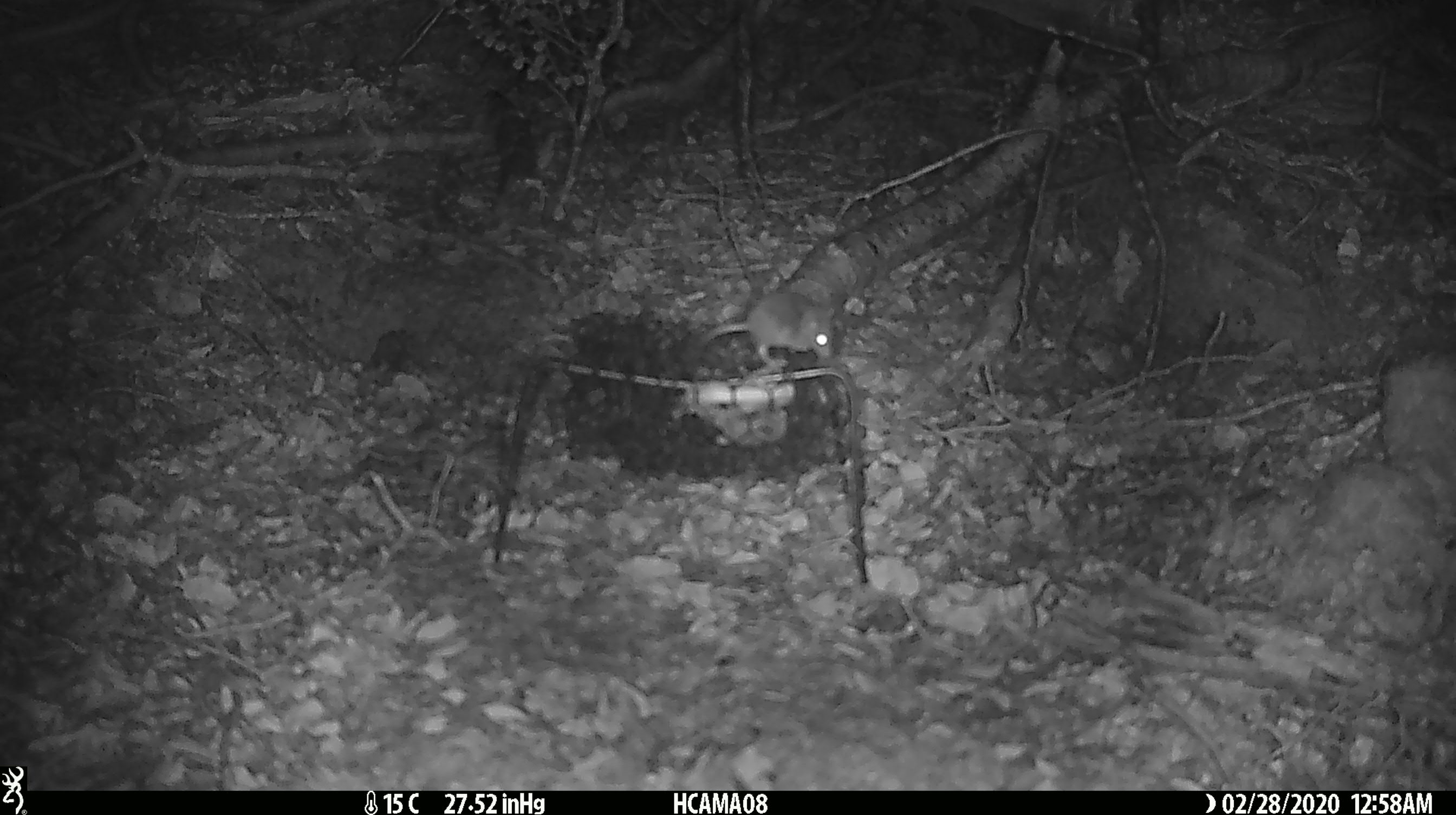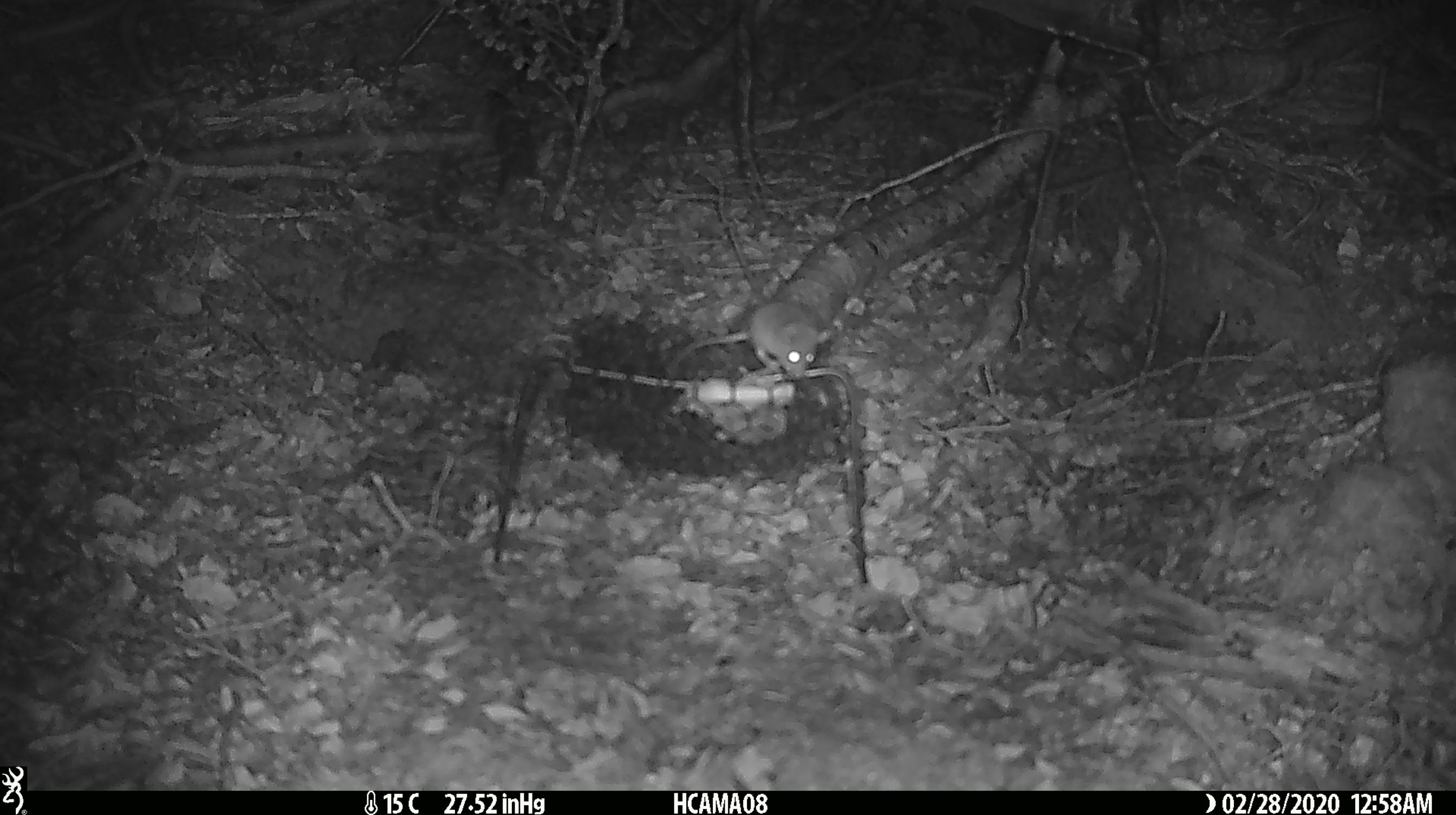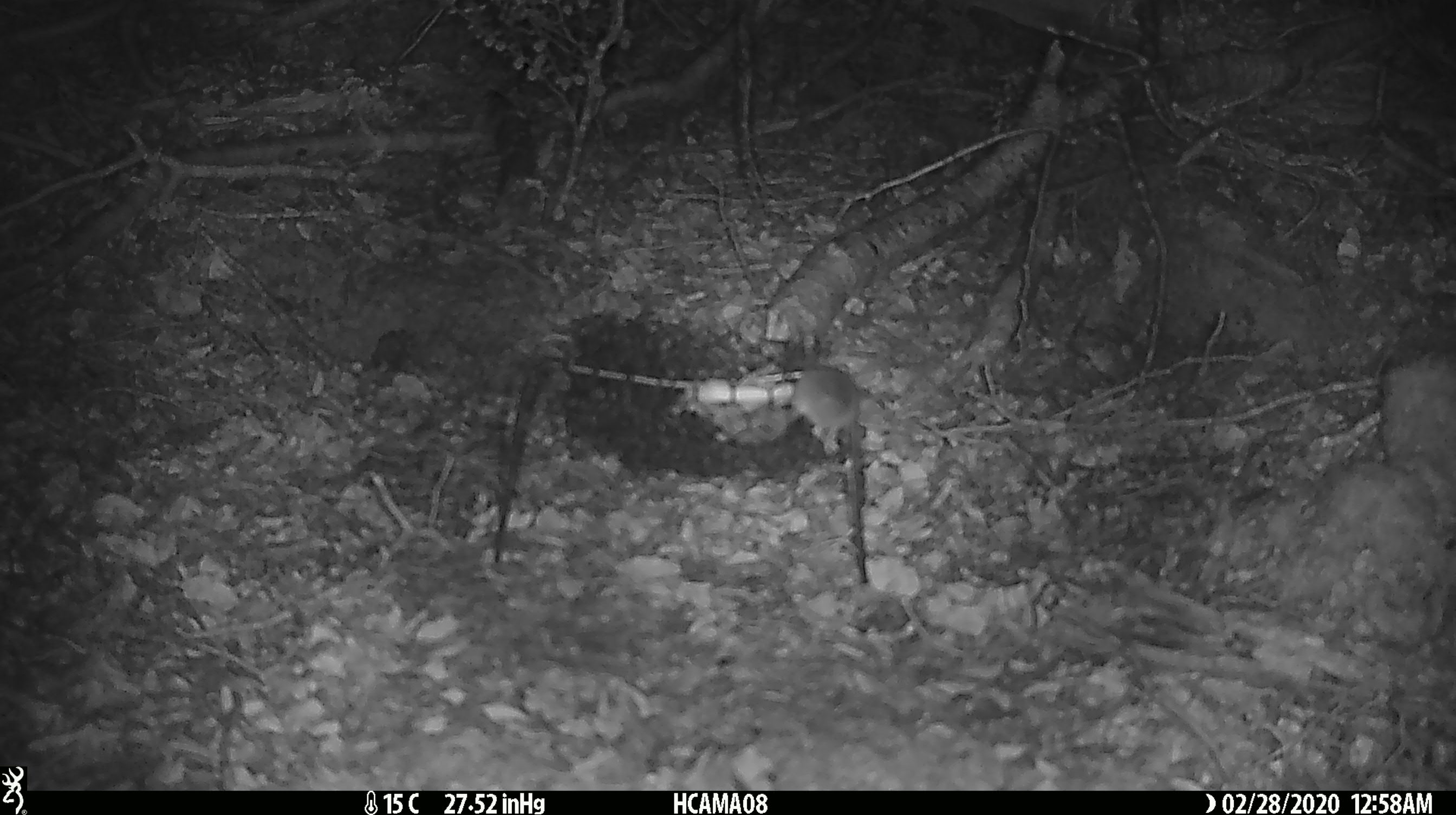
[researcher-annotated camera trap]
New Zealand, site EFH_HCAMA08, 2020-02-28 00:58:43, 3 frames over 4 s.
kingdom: Animalia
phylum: Chordata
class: Mammalia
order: Rodentia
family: Muridae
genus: Mus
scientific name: Mus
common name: mouse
Mouse (Mus).